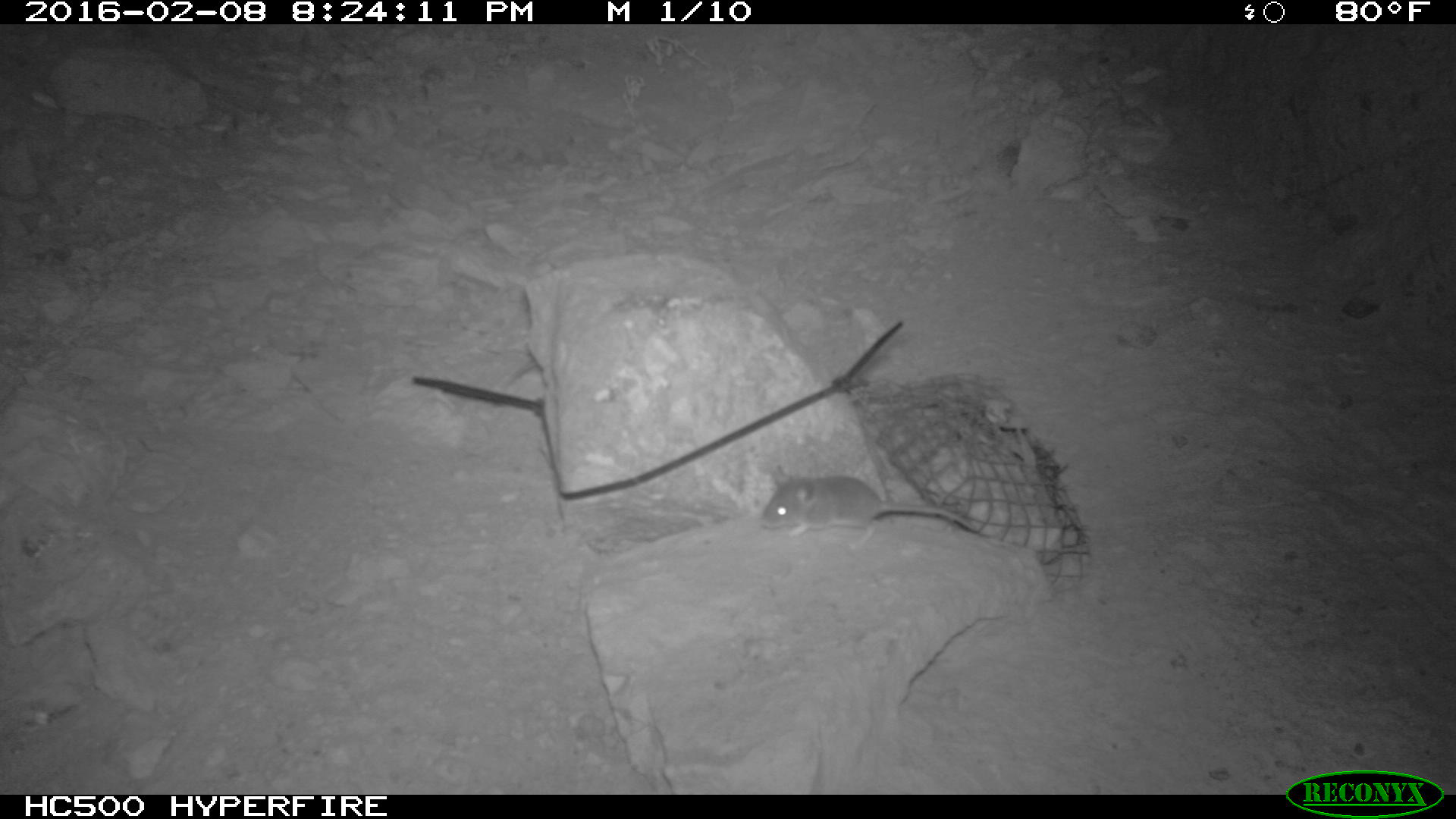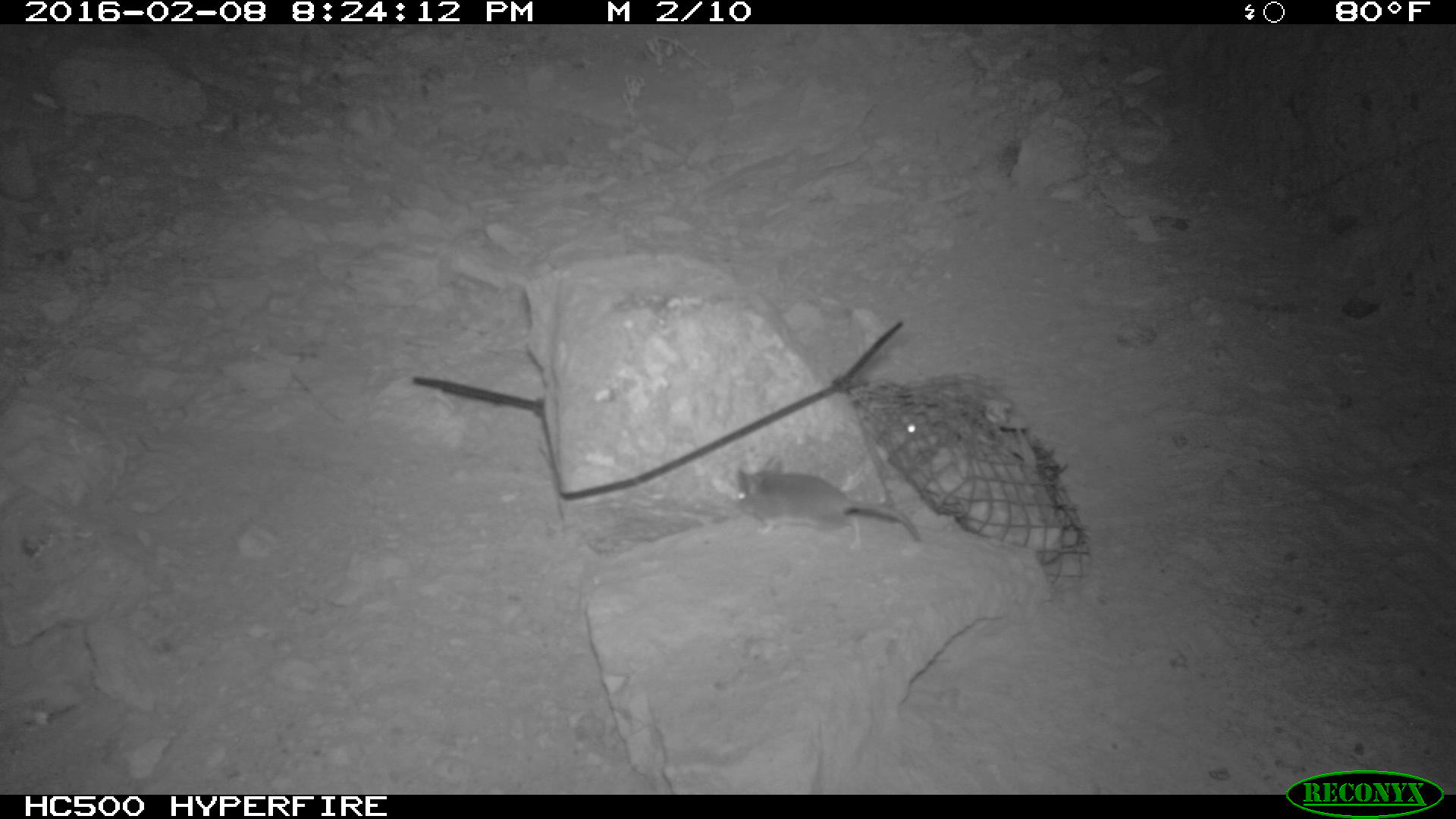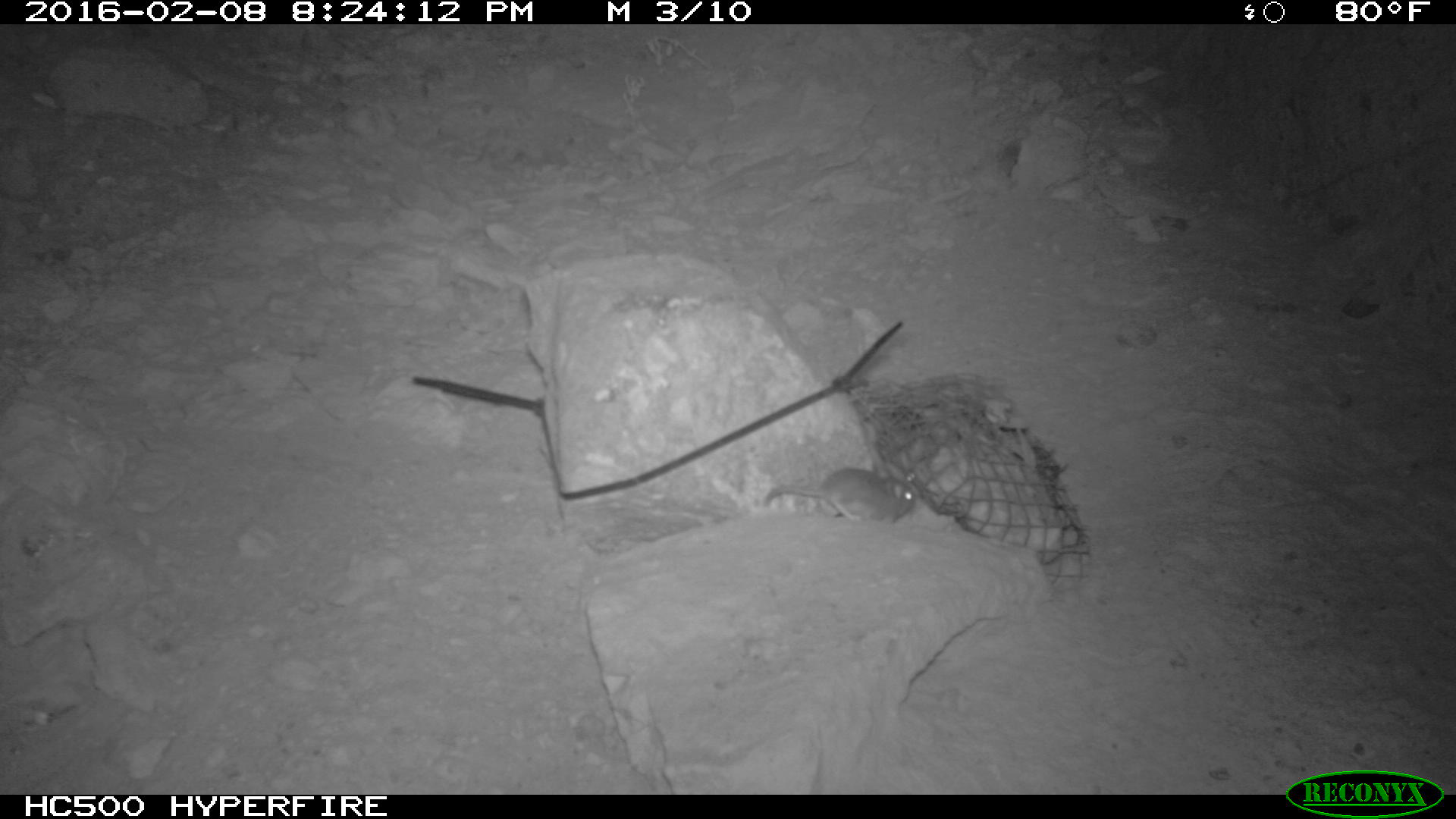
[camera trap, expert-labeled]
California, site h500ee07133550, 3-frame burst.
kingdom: Animalia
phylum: Chordata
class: Mammalia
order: Rodentia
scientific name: Rodentia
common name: rodent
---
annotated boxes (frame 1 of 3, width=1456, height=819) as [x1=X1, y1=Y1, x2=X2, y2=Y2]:
rodent: [x1=760, y1=464, x2=981, y2=548]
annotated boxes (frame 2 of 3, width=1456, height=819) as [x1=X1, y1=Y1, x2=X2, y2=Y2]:
rodent: [x1=737, y1=457, x2=921, y2=547]; [x1=900, y1=409, x2=940, y2=437]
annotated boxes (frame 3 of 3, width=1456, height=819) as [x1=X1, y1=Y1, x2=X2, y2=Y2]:
rodent: [x1=763, y1=467, x2=917, y2=522]